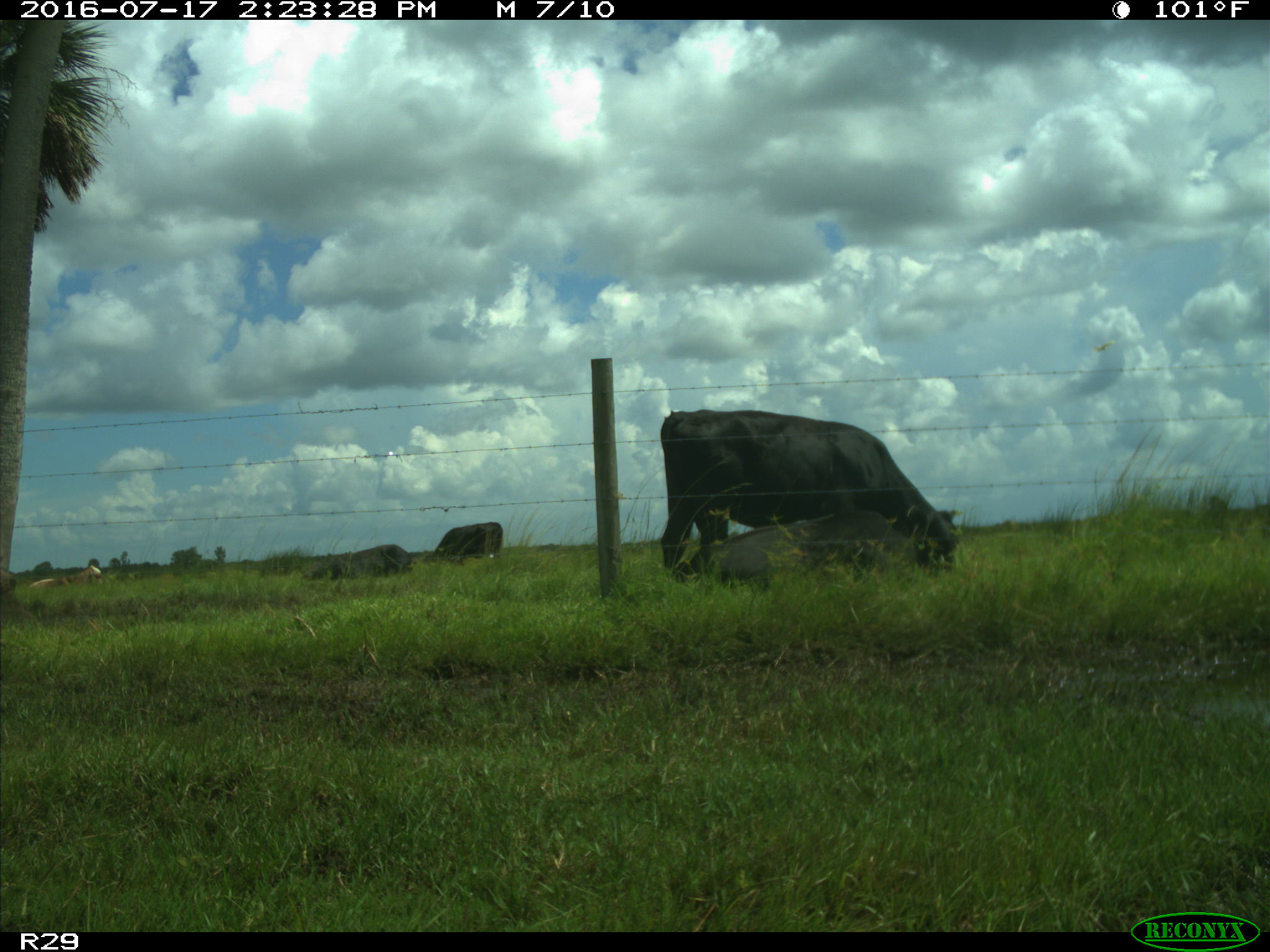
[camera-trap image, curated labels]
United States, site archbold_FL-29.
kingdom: Animalia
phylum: Chordata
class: Mammalia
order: Artiodactyla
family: Bovidae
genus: Bos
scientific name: Bos taurus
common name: domestic cow